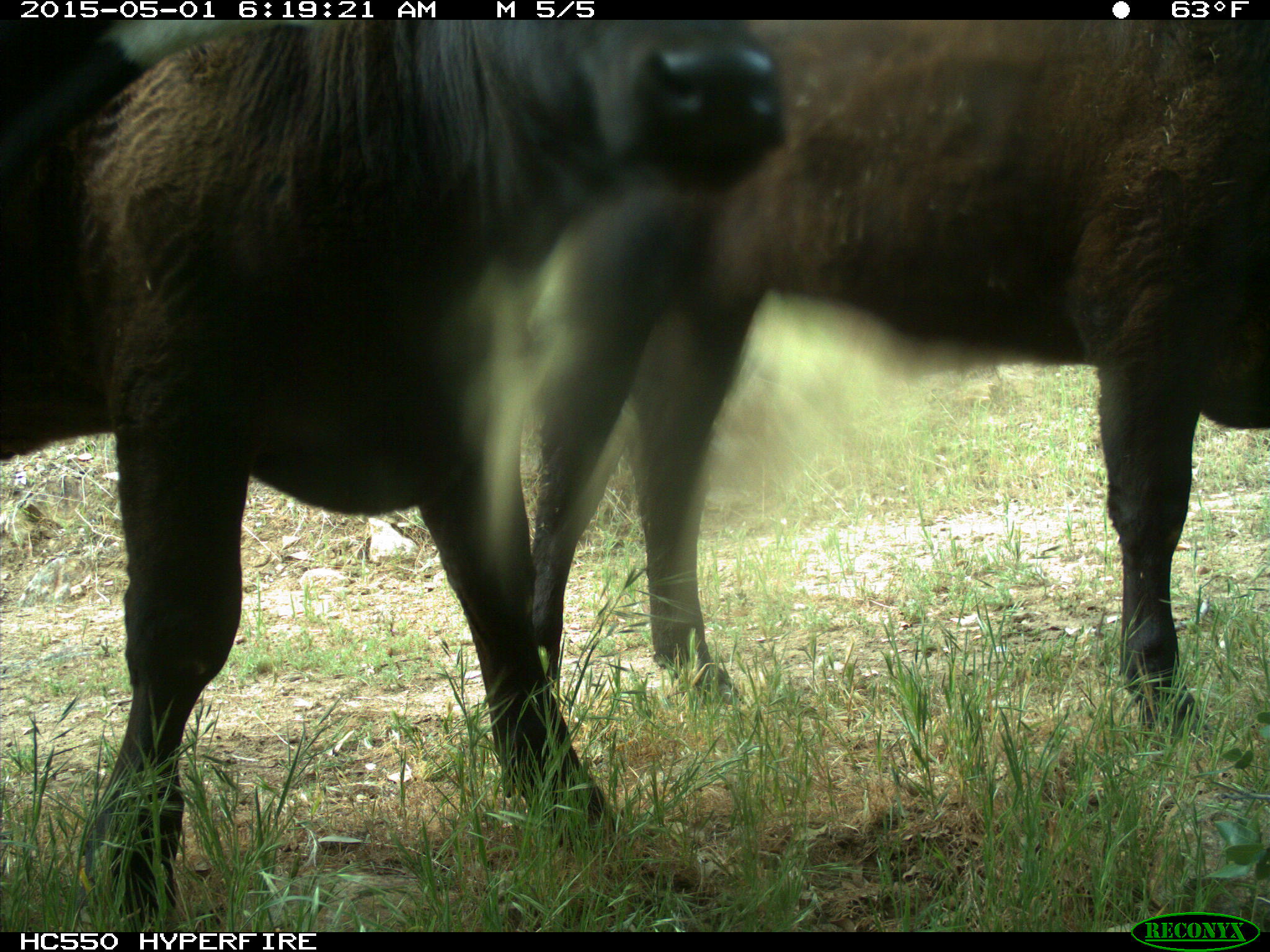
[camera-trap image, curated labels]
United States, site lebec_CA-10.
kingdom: Animalia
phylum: Chordata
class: Mammalia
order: Artiodactyla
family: Bovidae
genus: Bos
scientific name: Bos taurus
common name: domestic cow